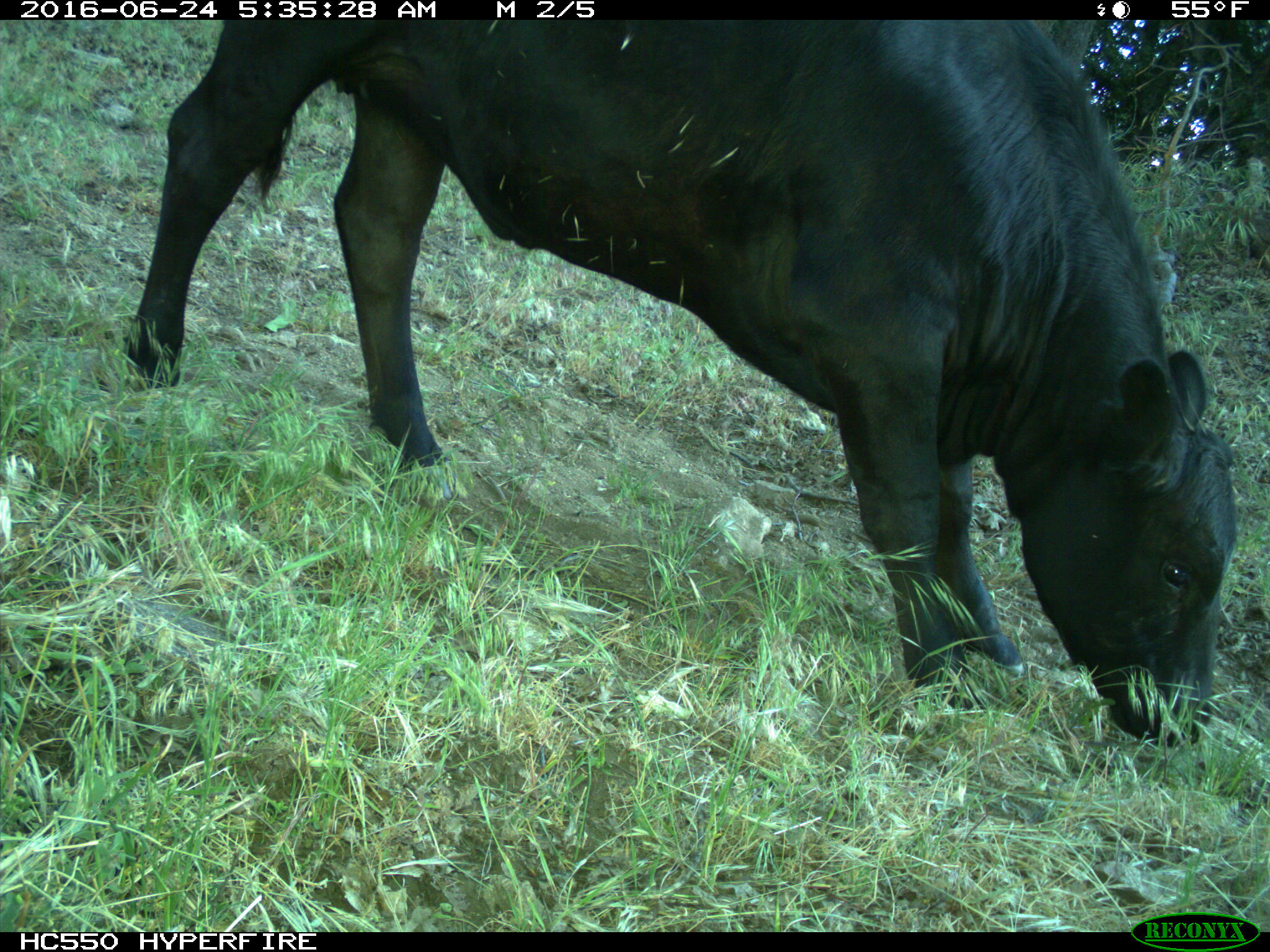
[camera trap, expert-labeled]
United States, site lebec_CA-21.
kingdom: Animalia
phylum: Chordata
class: Mammalia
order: Artiodactyla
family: Bovidae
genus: Bos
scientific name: Bos taurus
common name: domestic cow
Bos taurus (domestic cow).